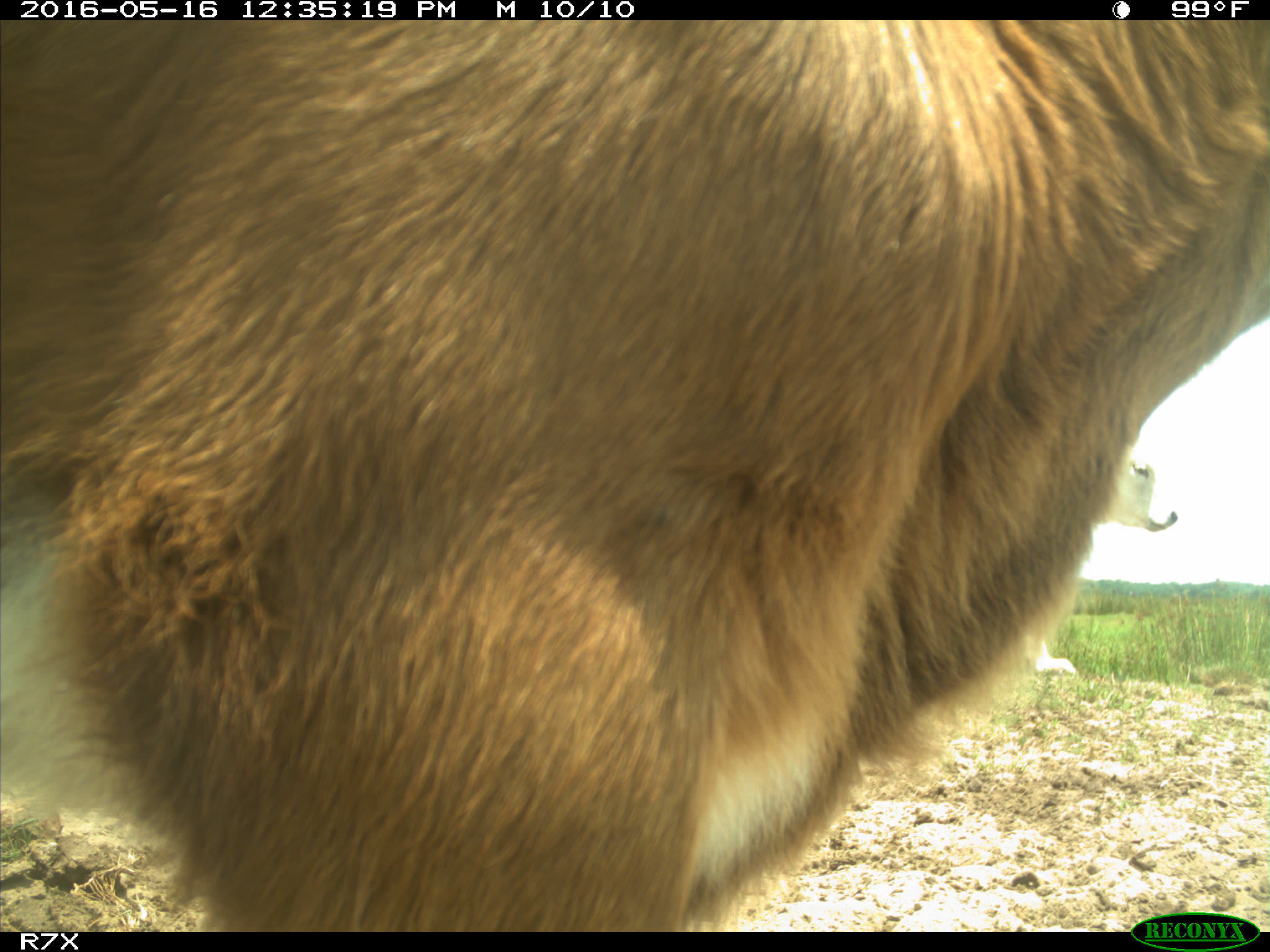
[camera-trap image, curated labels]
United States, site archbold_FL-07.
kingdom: Animalia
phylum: Chordata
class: Mammalia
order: Artiodactyla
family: Bovidae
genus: Bos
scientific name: Bos taurus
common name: domestic cow